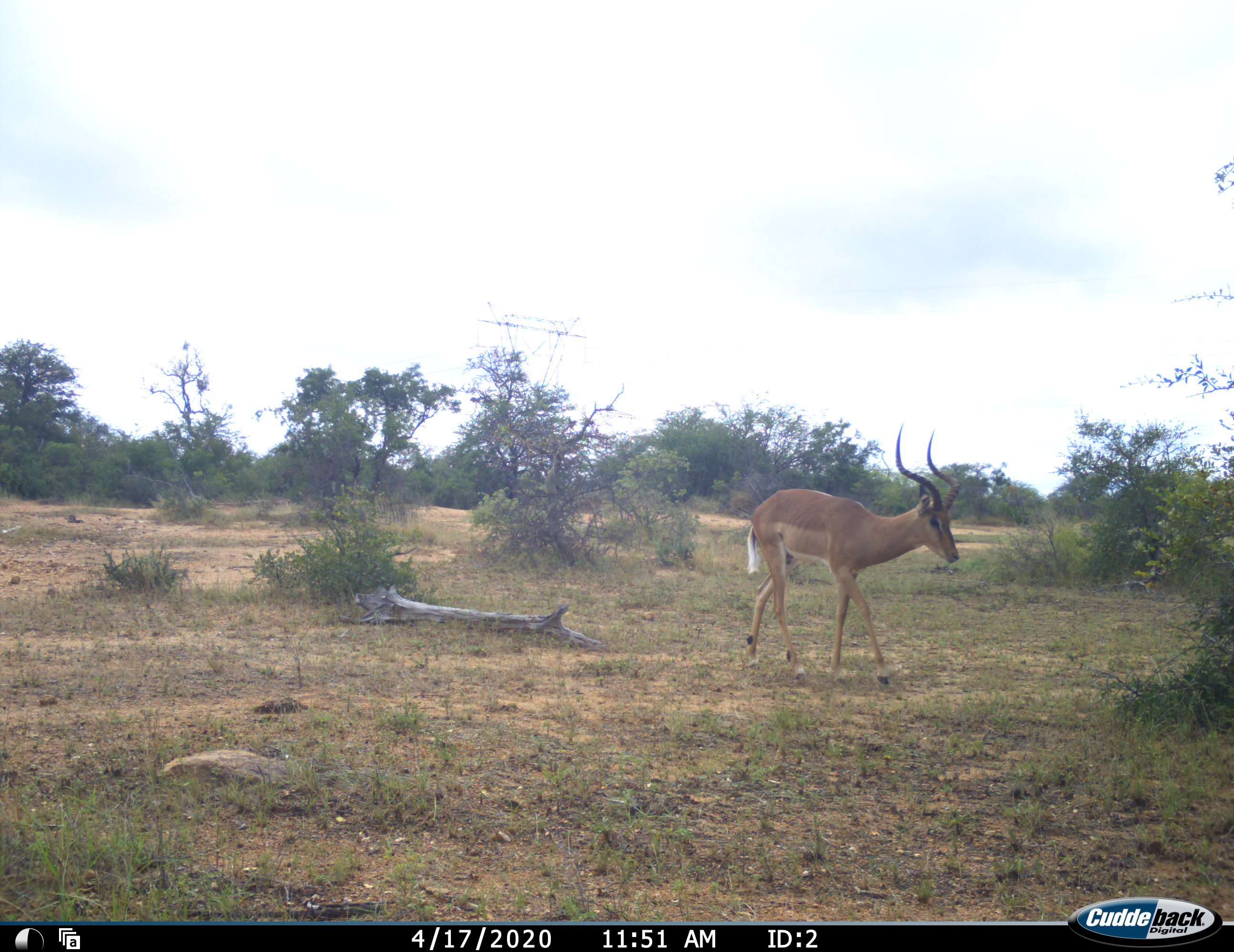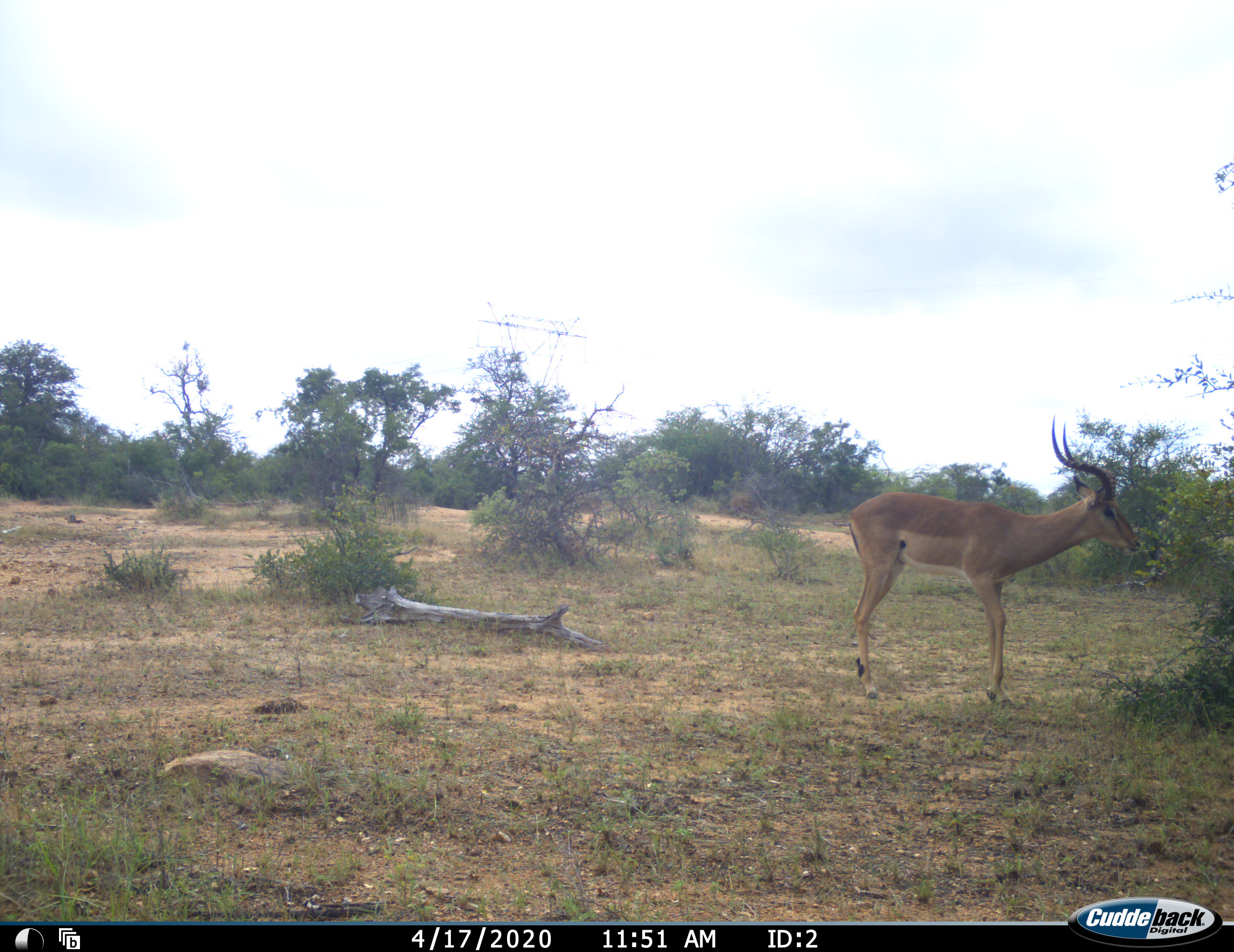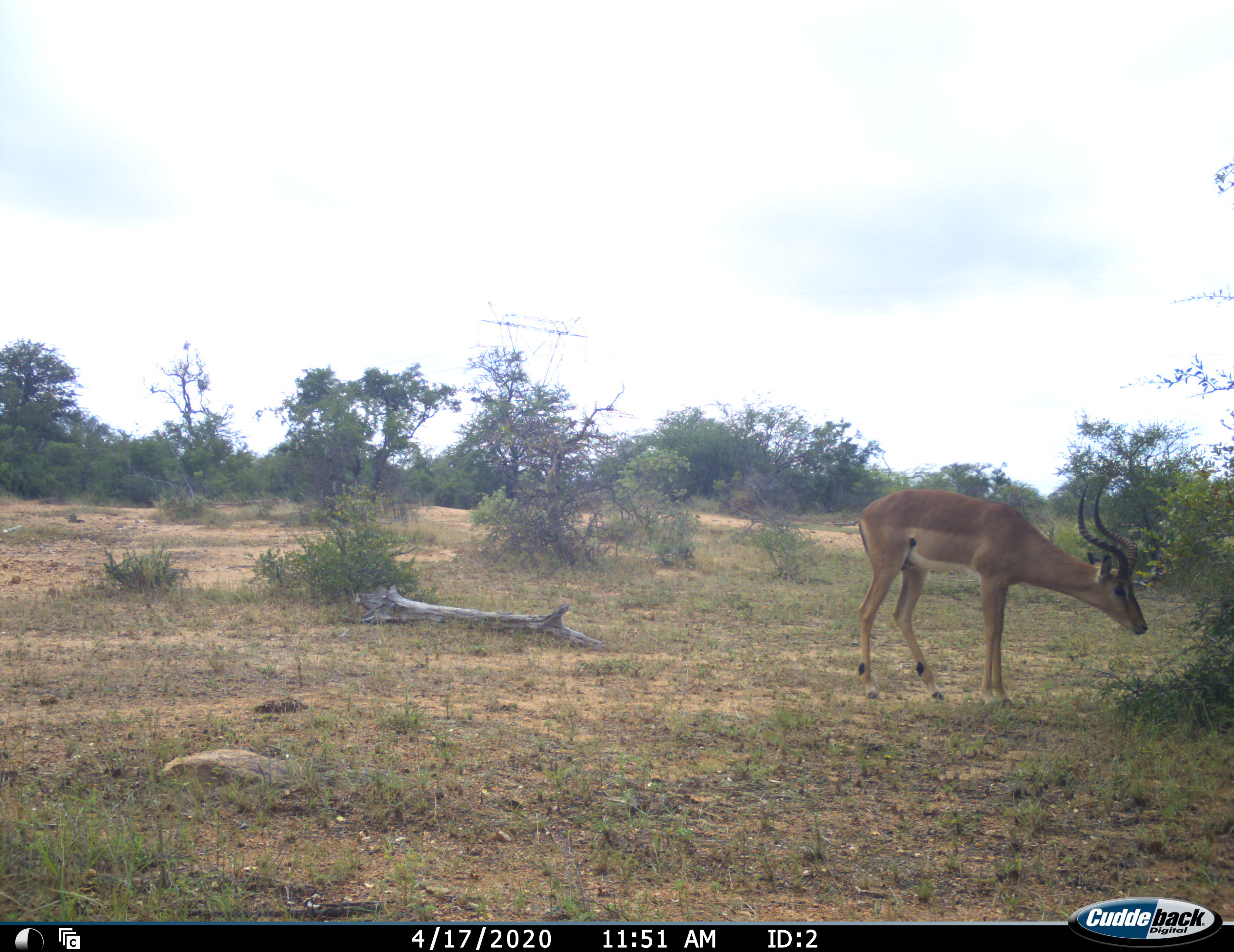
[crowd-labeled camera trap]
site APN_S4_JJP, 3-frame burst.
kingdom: Animalia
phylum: Chordata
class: Mammalia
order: Artiodactyla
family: Bovidae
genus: Aepyceros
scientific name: Aepyceros melampus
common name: impala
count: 1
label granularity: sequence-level